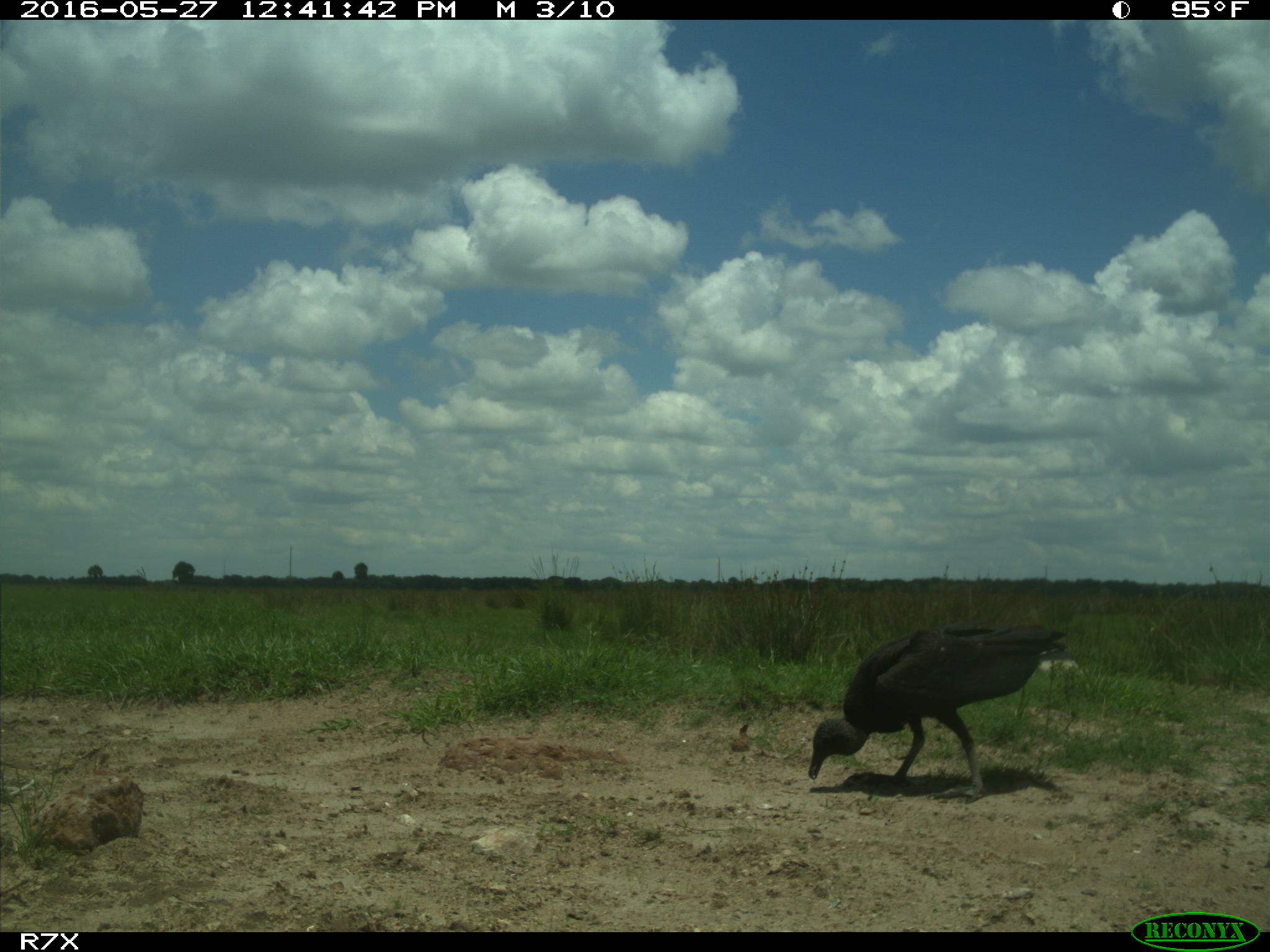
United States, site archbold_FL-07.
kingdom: Animalia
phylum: Chordata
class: Aves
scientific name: Aves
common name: birds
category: unidentified bird